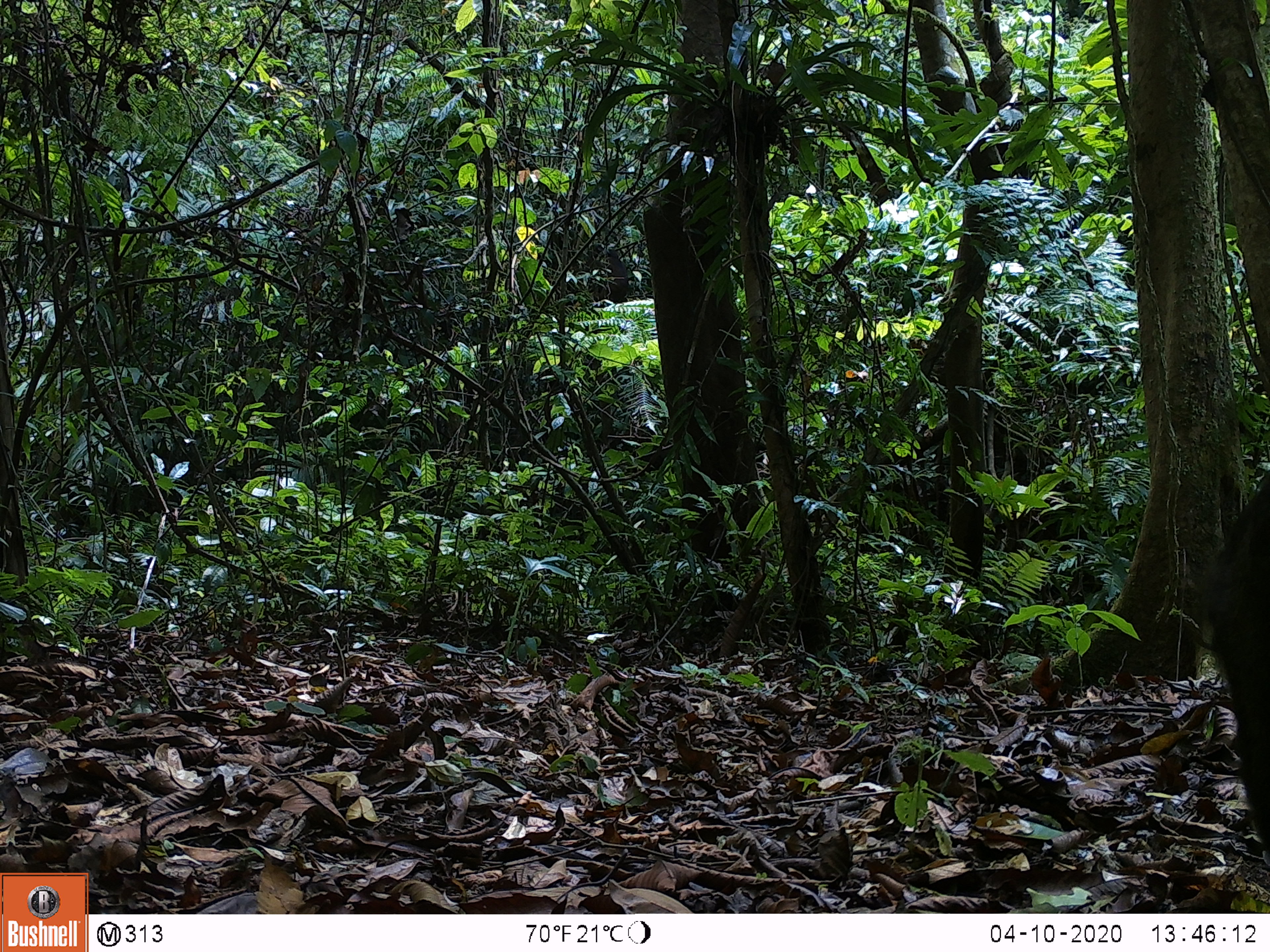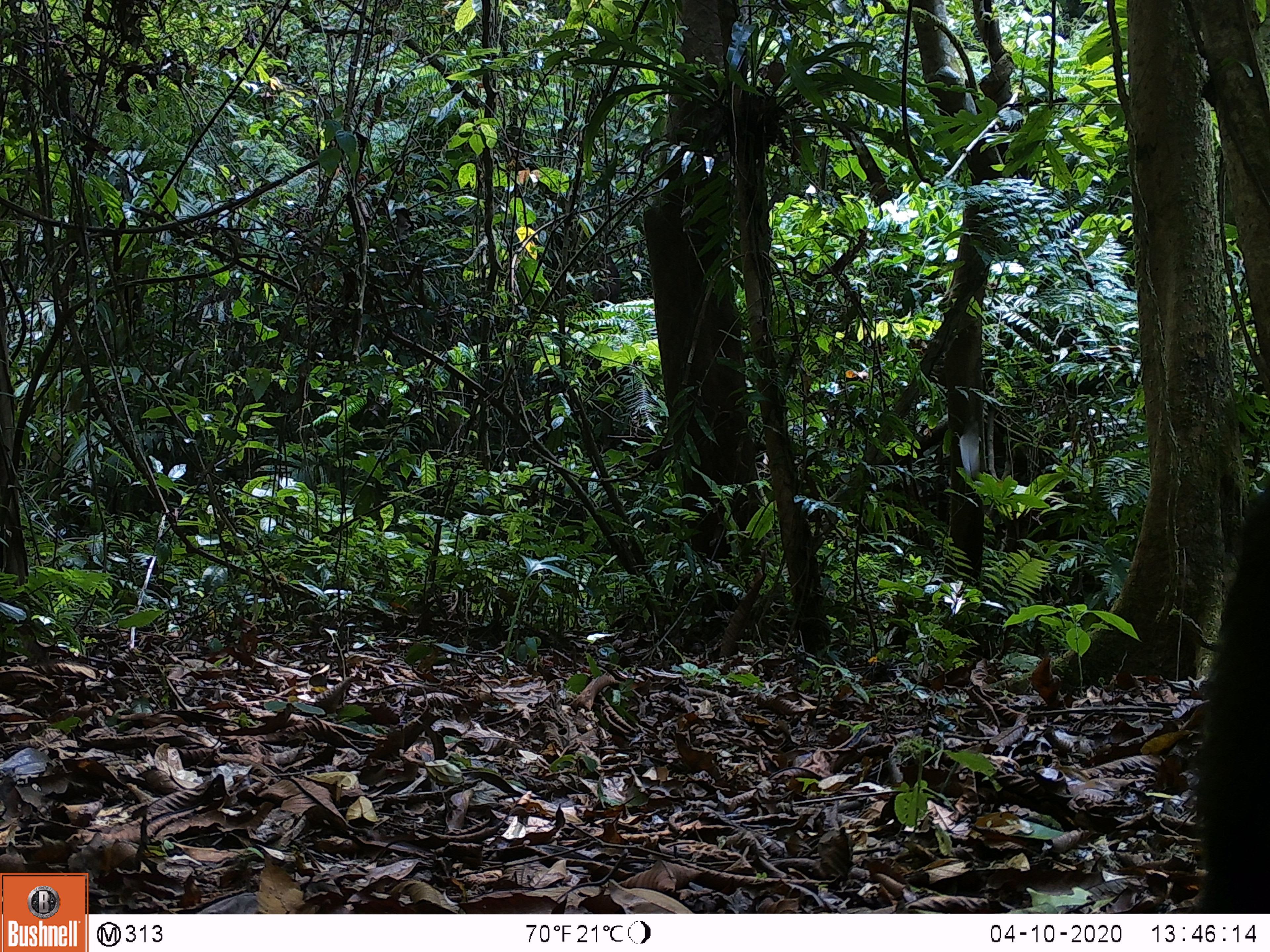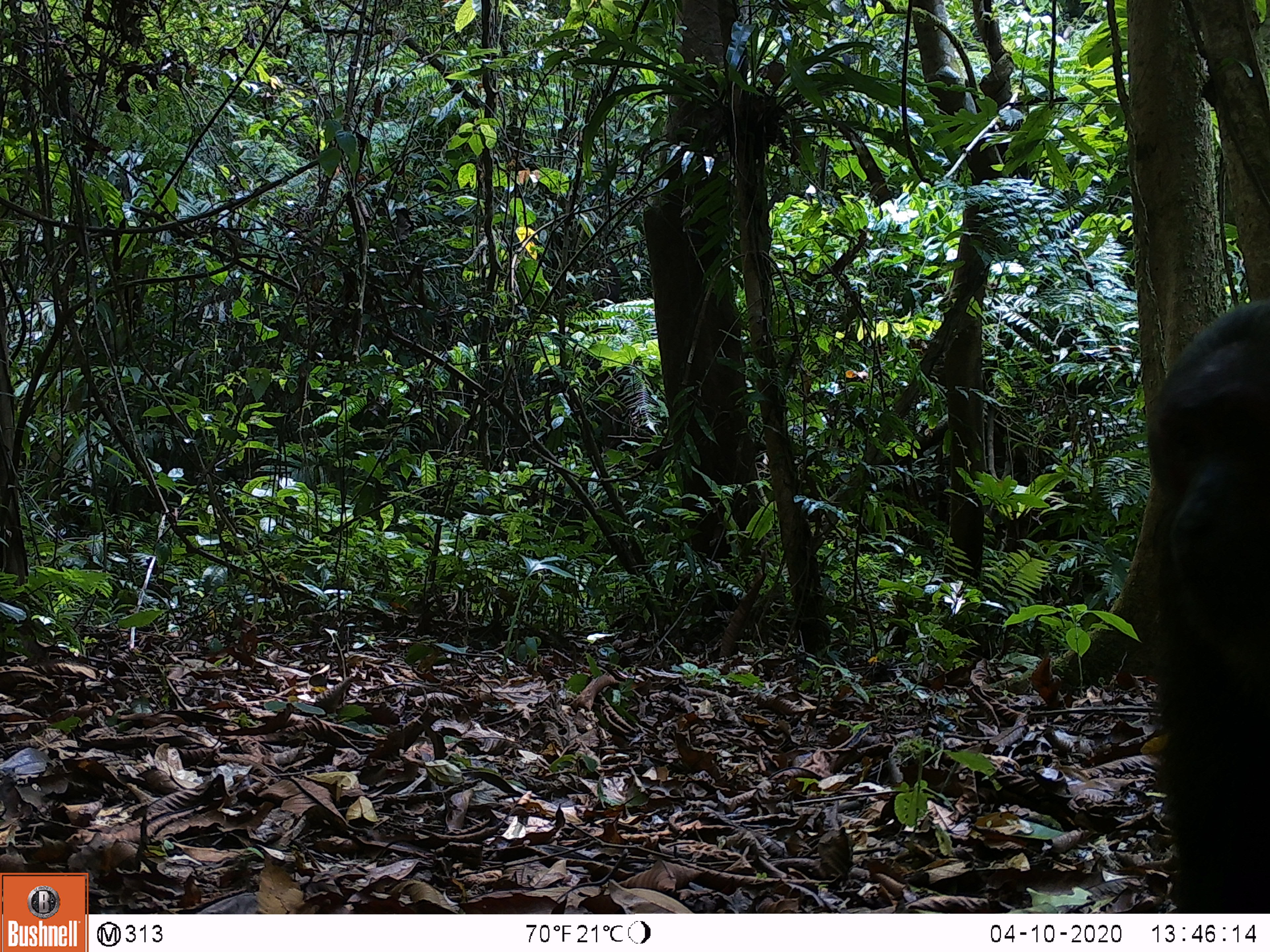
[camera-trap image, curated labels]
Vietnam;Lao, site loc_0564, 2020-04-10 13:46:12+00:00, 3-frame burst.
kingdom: Animalia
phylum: Chordata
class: Mammalia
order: Primates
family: Cercopithecidae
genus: Macaca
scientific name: Macaca arctoides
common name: stump-tailed macaque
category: stump tailed macaque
Stump tailed macaque (stump-tailed macaque) (Macaca arctoides). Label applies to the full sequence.